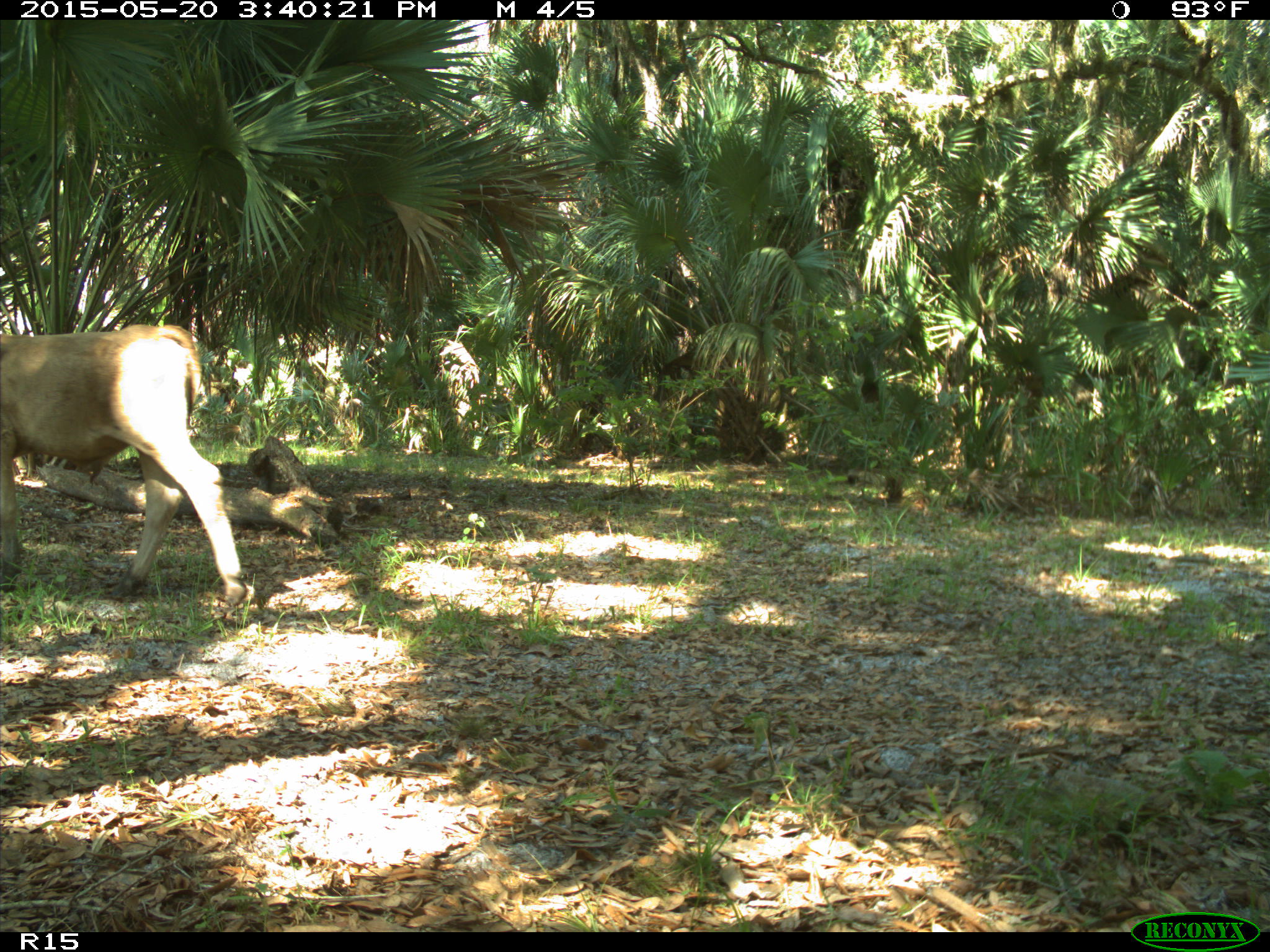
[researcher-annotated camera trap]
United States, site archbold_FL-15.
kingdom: Animalia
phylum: Chordata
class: Mammalia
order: Artiodactyla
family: Bovidae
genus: Bos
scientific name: Bos taurus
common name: domestic cow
Bos taurus (domestic cow).